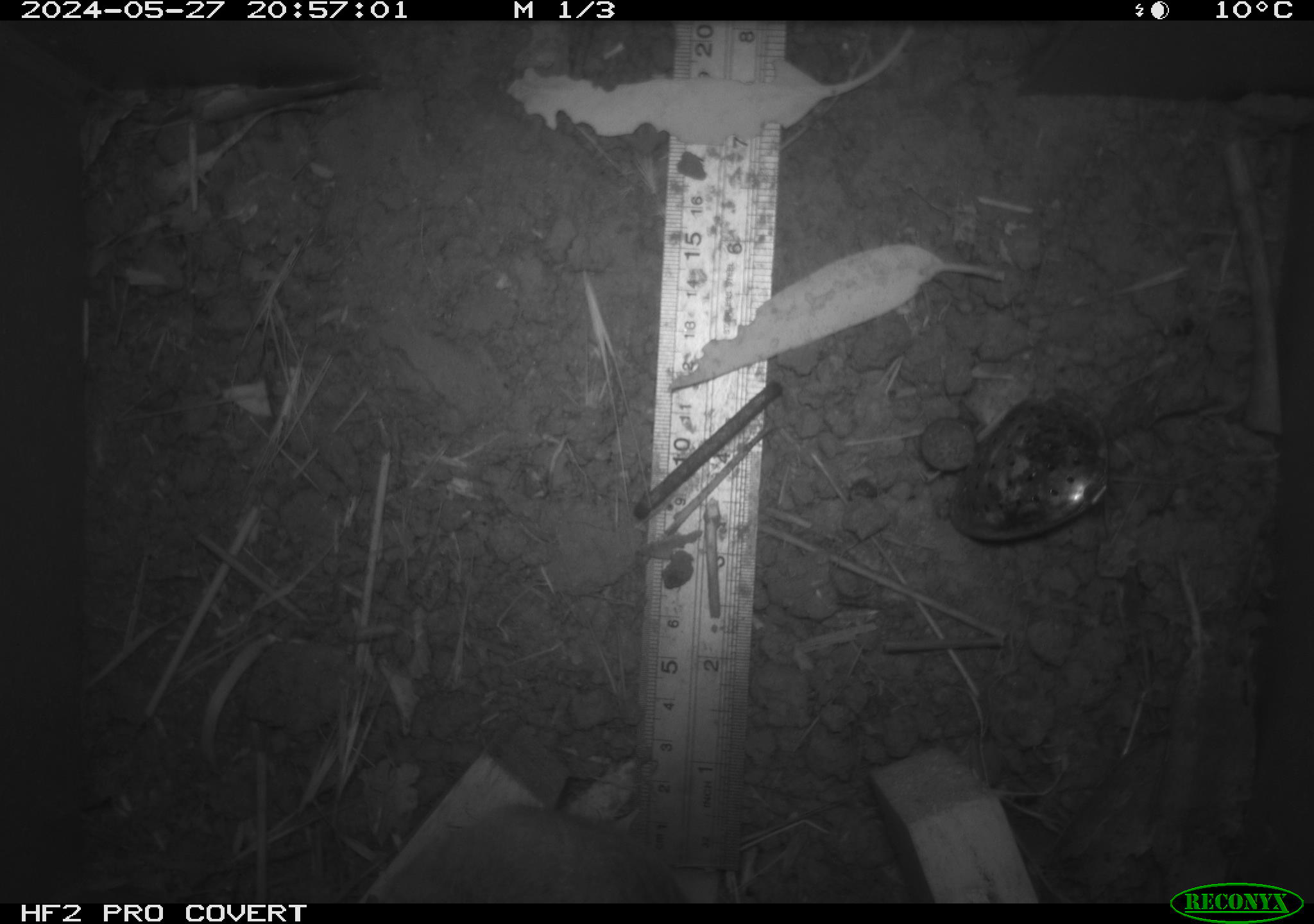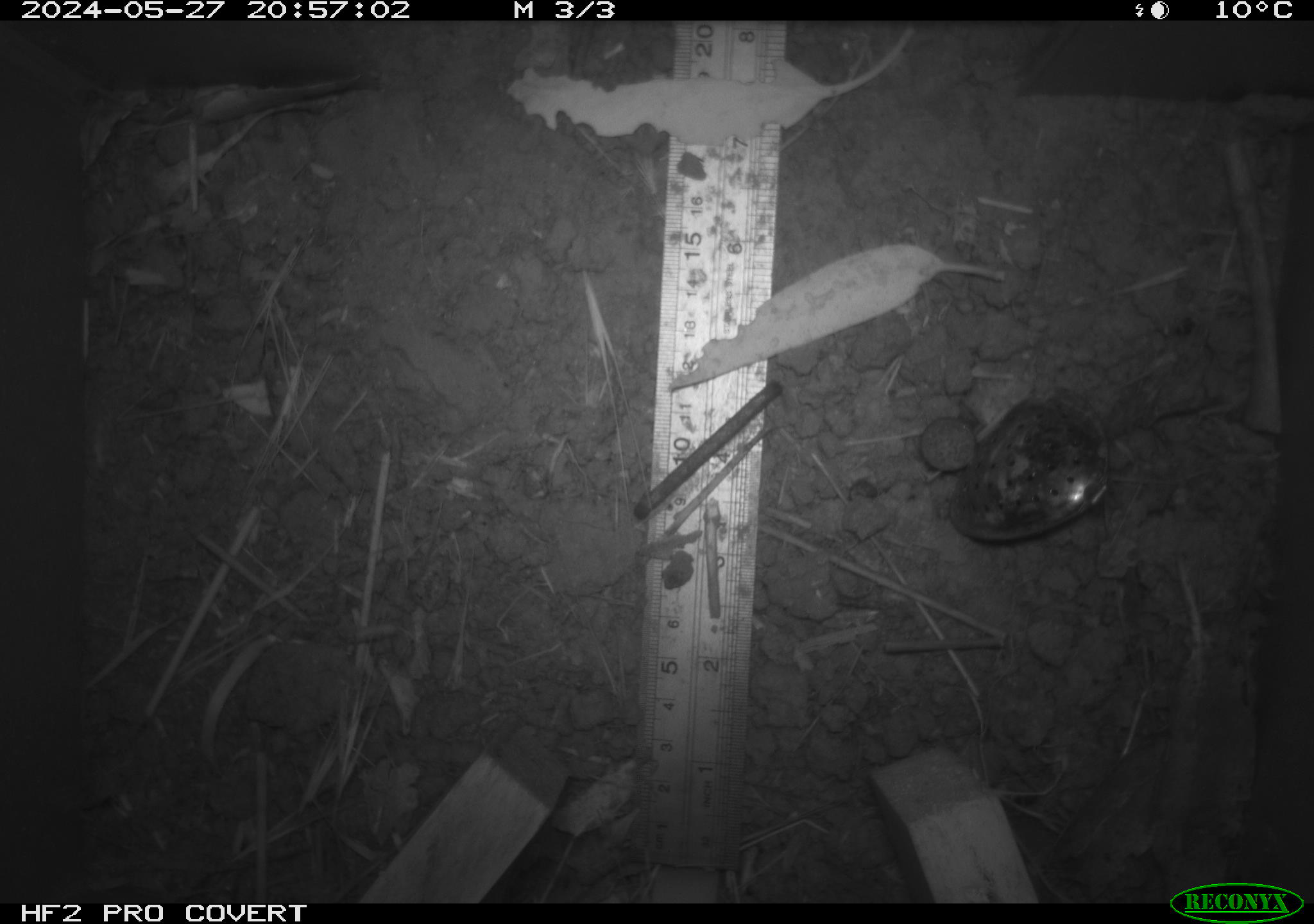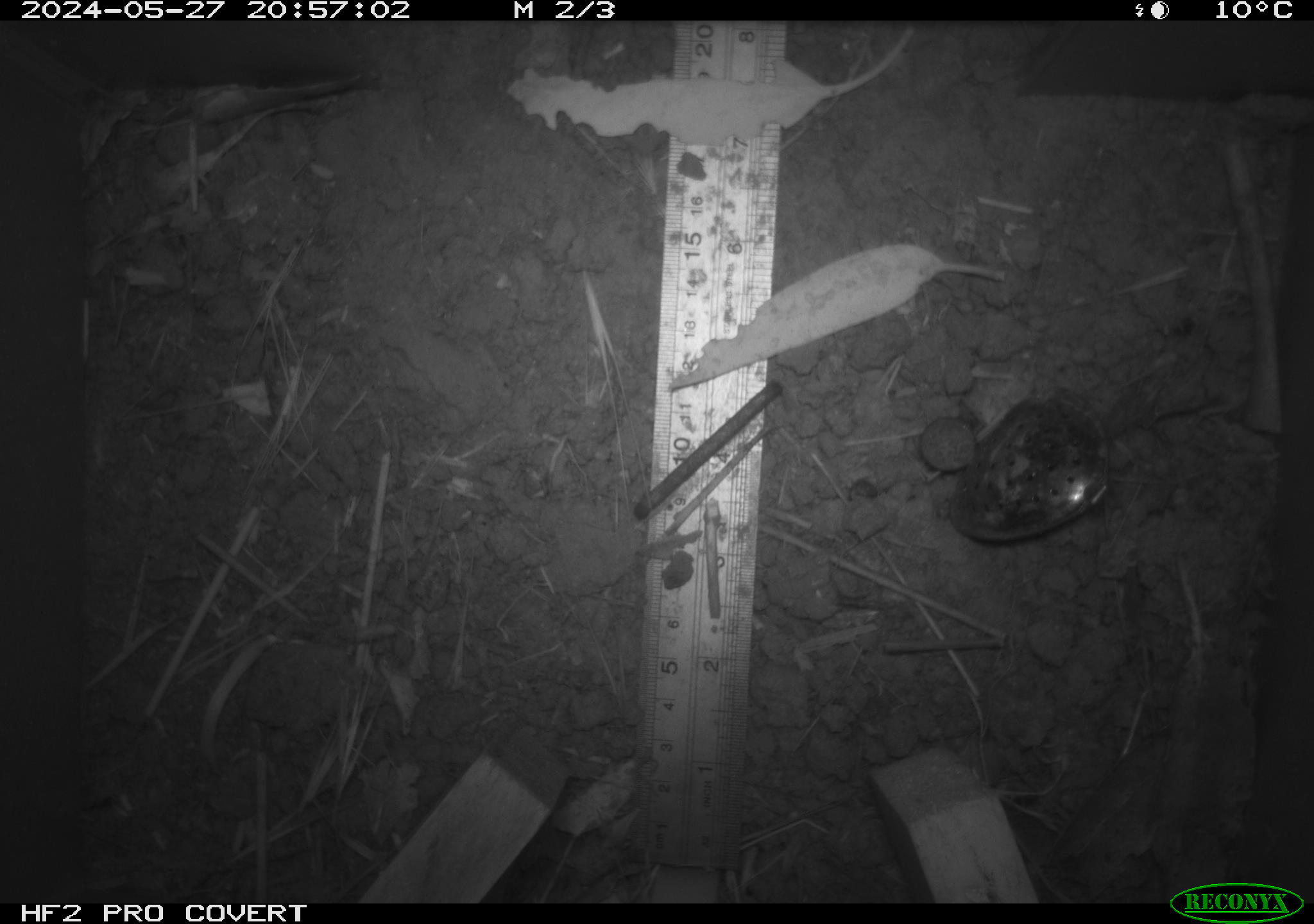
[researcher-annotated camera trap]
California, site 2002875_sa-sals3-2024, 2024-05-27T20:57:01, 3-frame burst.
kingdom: Animalia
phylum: Chordata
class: Mammalia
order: Rodentia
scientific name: Rodentia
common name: rodent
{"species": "rodent (Rodentia)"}